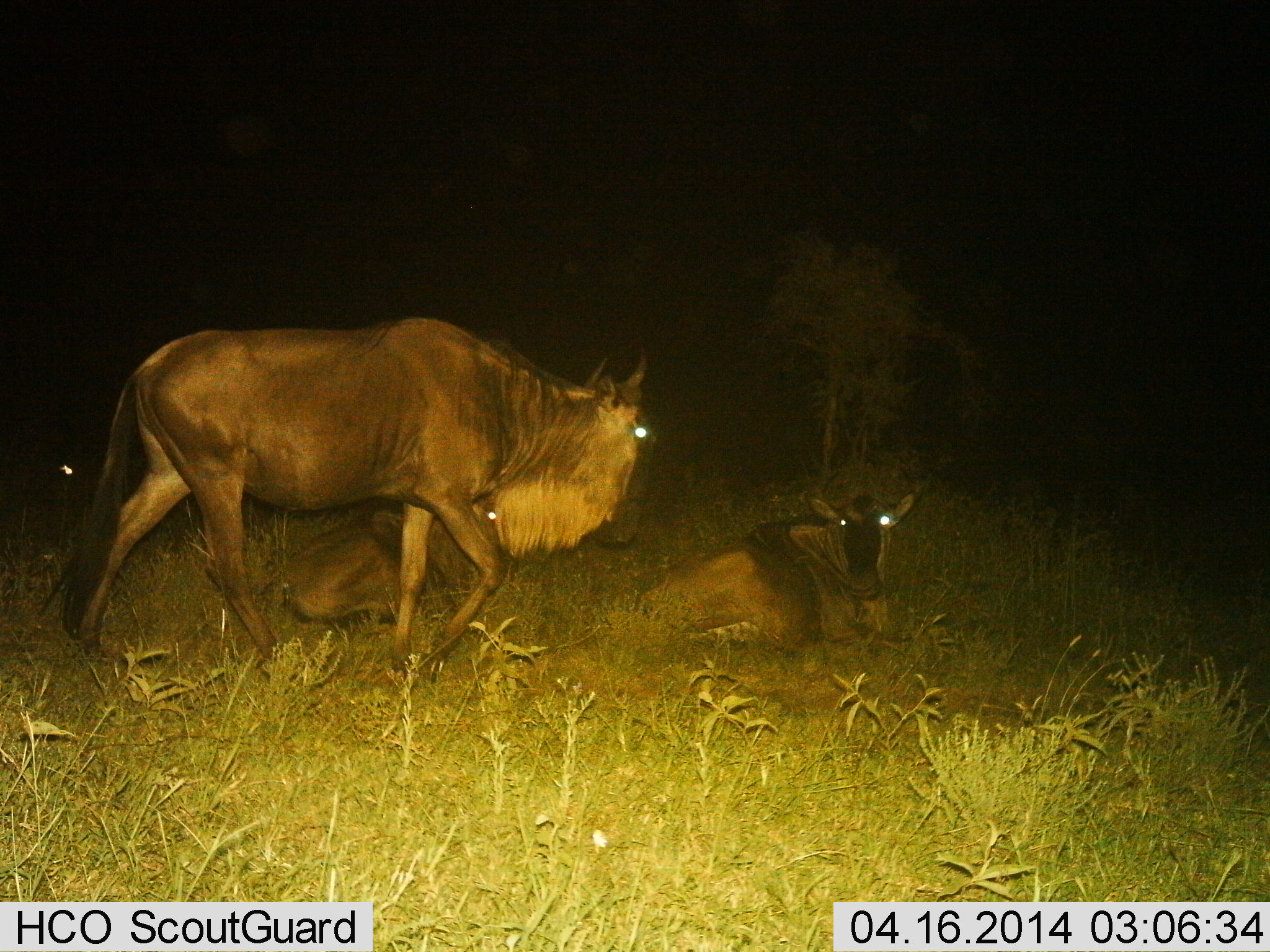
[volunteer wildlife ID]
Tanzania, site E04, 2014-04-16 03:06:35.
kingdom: Animalia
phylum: Chordata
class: Mammalia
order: Artiodactyla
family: Bovidae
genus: Connochaetes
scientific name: Connochaetes taurinus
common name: blue wildebeest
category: wildebeest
Wildebeest (blue wildebeest) (Connochaetes taurinus), count 3. Behavior (volunteer vote fractions): standing 10%, resting 100%, moving 70%, interacting 0%. Young present (vote fraction): 0%. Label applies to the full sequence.